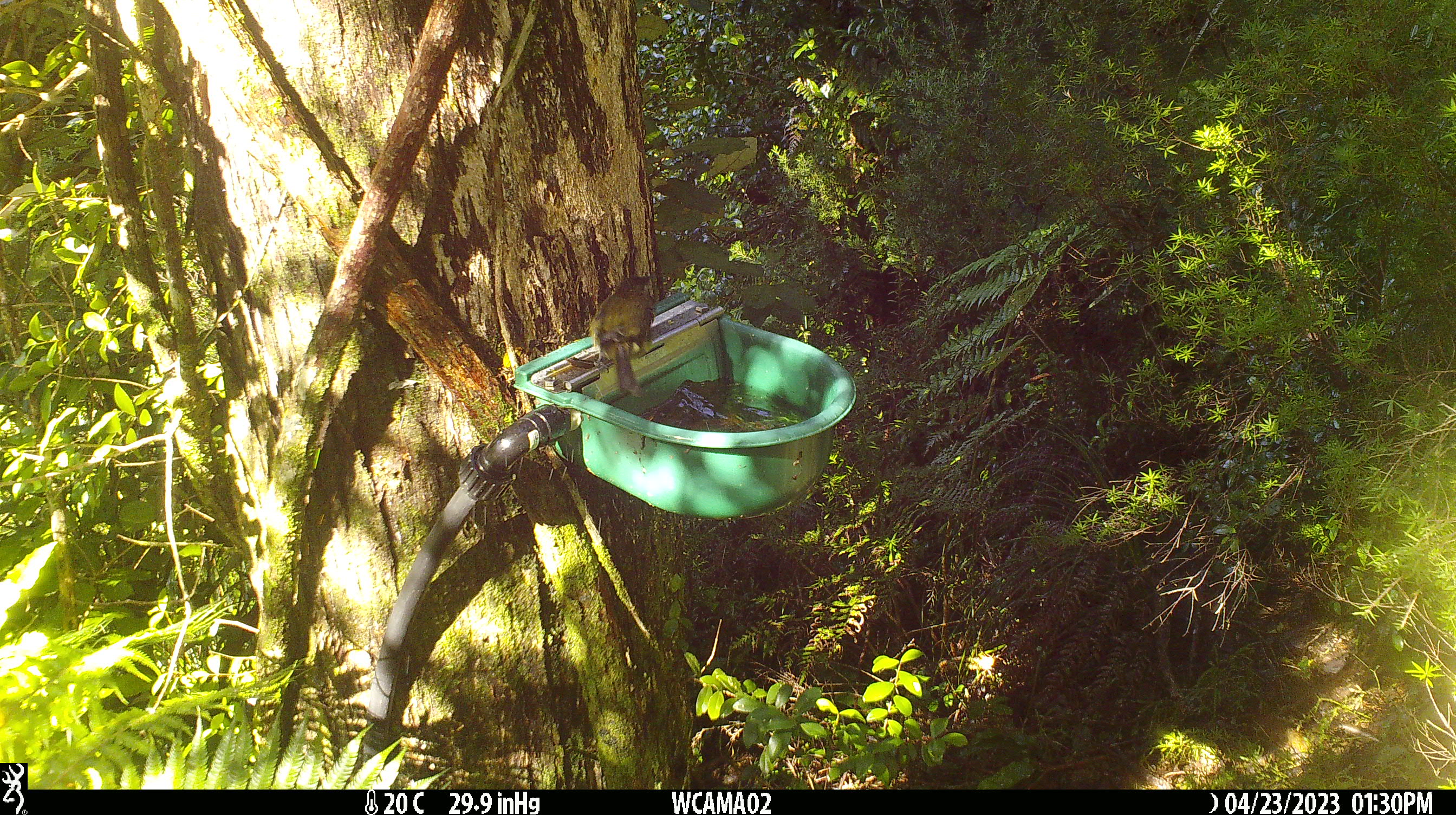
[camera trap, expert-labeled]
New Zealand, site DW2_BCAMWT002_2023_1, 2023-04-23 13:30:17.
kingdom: Animalia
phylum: Chordata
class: Aves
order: Passeriformes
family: Meliphagidae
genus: Anthornis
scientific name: Anthornis melanura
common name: new zealand bellbird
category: bellbird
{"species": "bellbird (new zealand bellbird) (Anthornis melanura)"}